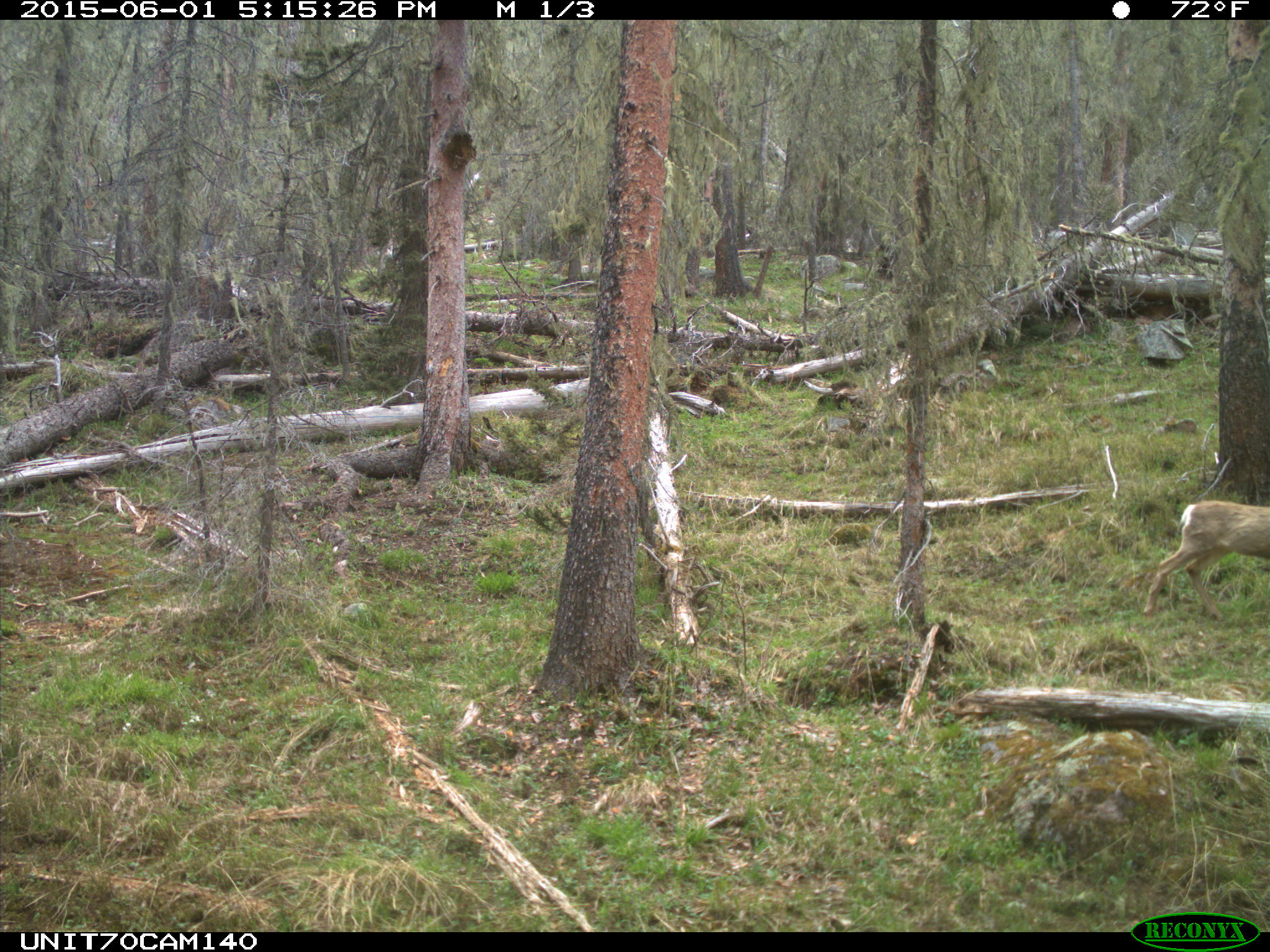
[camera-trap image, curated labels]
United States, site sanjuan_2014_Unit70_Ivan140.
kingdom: Animalia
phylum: Chordata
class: Mammalia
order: Artiodactyla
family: Cervidae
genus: Odocoileus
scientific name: Odocoileus hemionus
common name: mule deer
Odocoileus hemionus (mule deer).